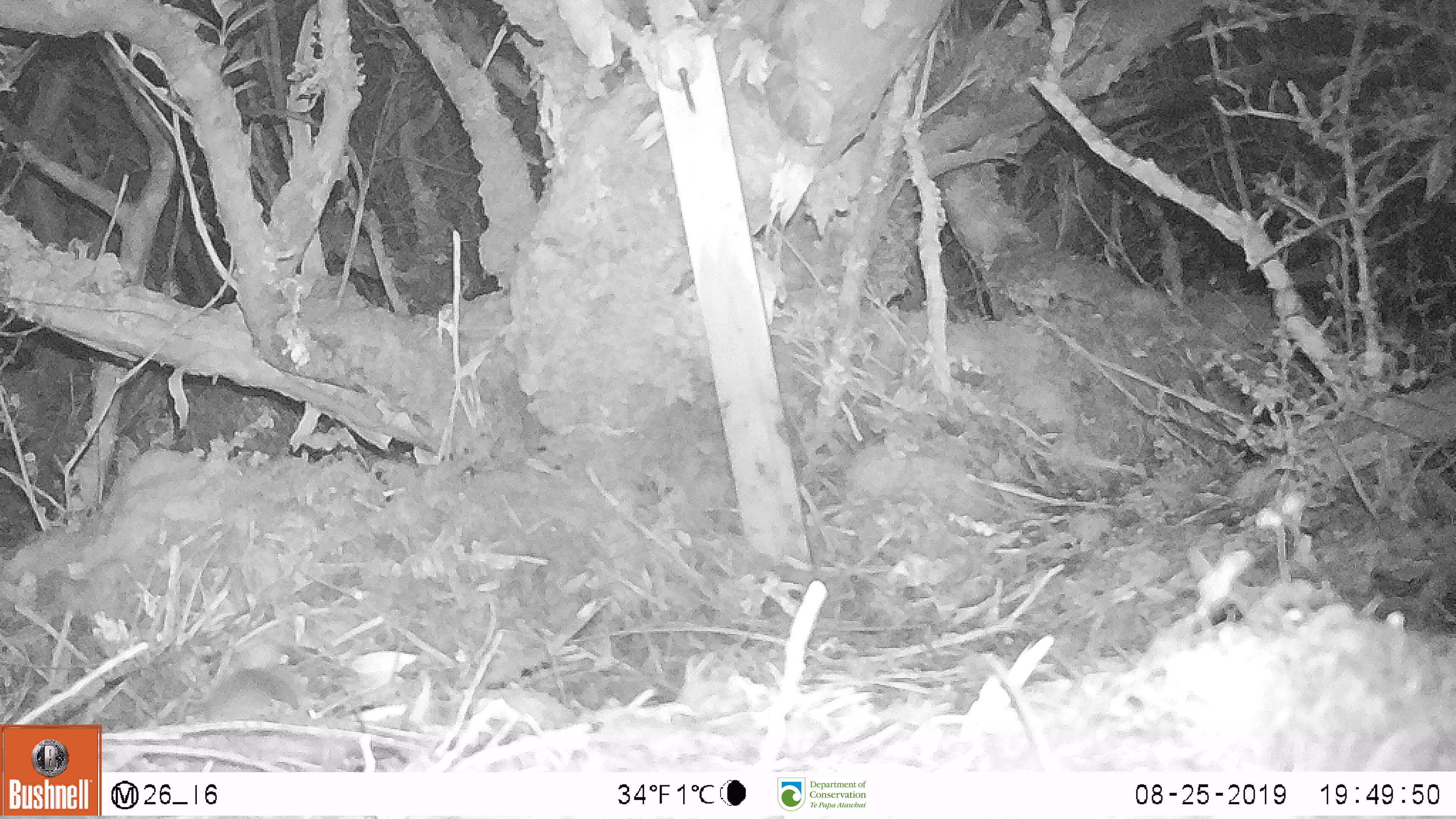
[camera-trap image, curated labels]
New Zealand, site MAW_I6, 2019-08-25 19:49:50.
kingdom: Animalia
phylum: Chordata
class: Mammalia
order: Rodentia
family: Muridae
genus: Mus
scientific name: Mus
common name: mouse